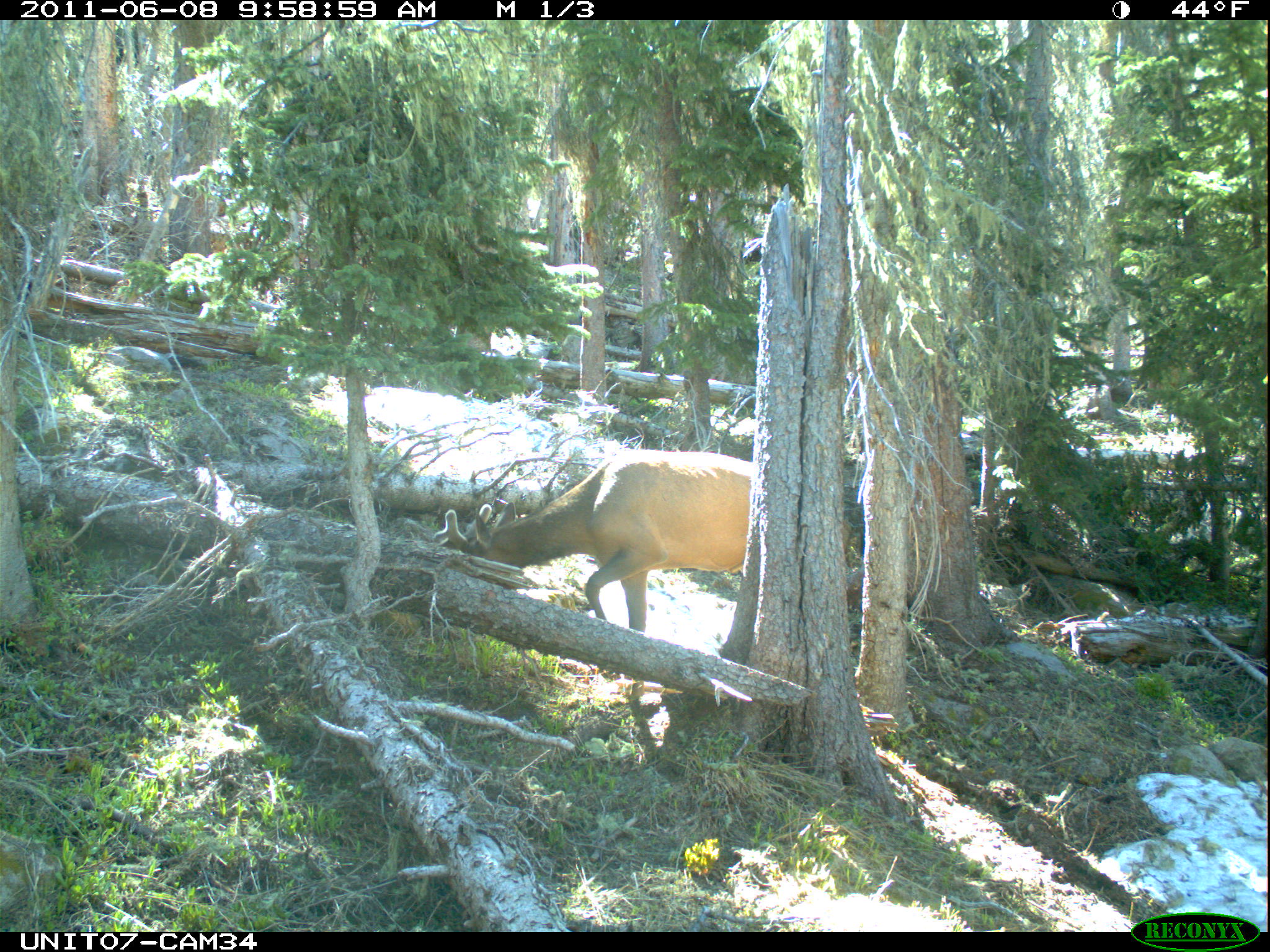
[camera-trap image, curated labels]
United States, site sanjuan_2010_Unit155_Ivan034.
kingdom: Animalia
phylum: Chordata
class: Mammalia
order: Artiodactyla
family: Cervidae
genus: Cervus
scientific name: Cervus elaphus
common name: red deer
Cervus elaphus (red deer).